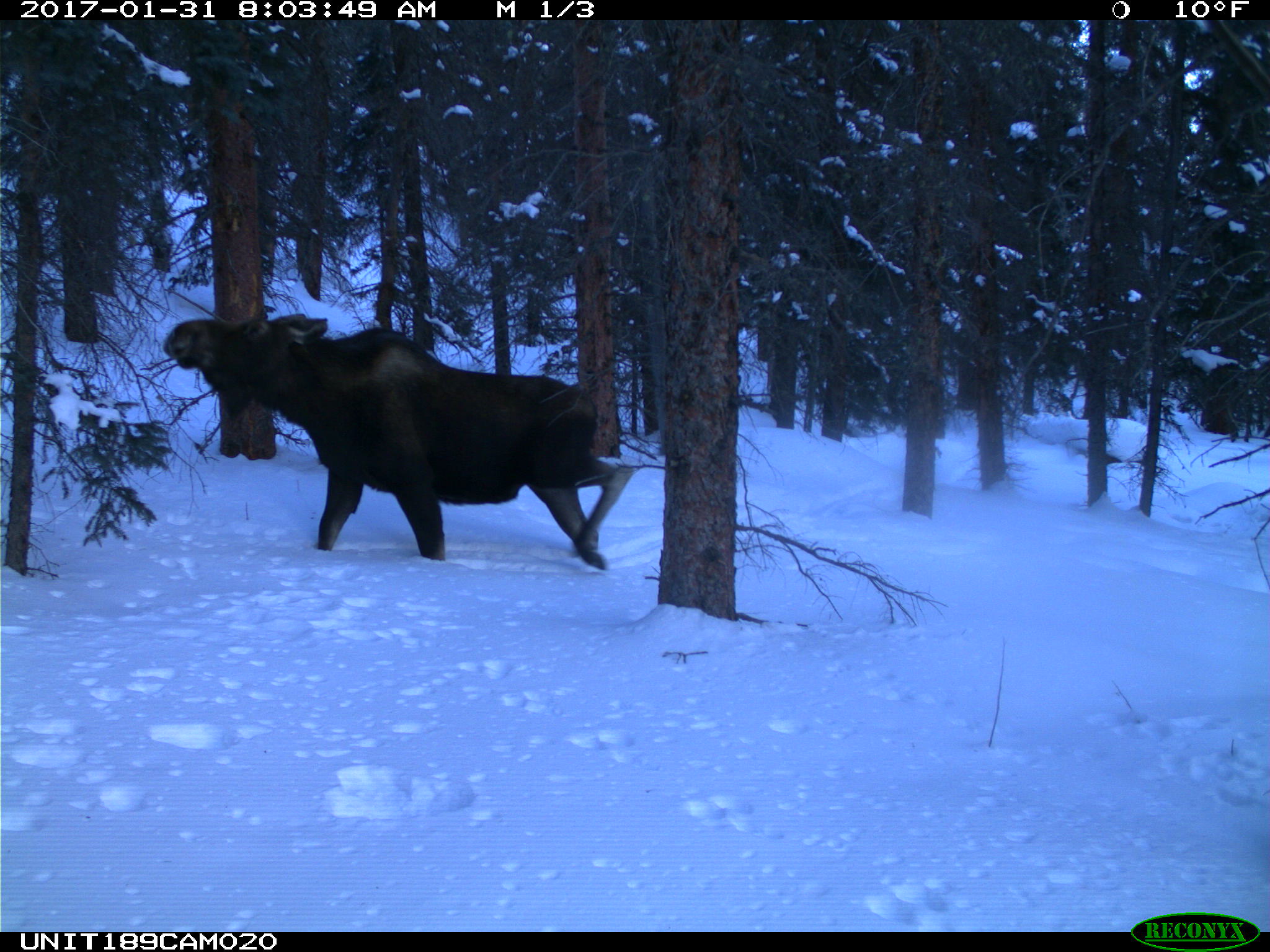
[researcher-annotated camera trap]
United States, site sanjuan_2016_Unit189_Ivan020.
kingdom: Animalia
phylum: Chordata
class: Mammalia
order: Artiodactyla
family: Cervidae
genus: Alces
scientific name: Alces alces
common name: moose